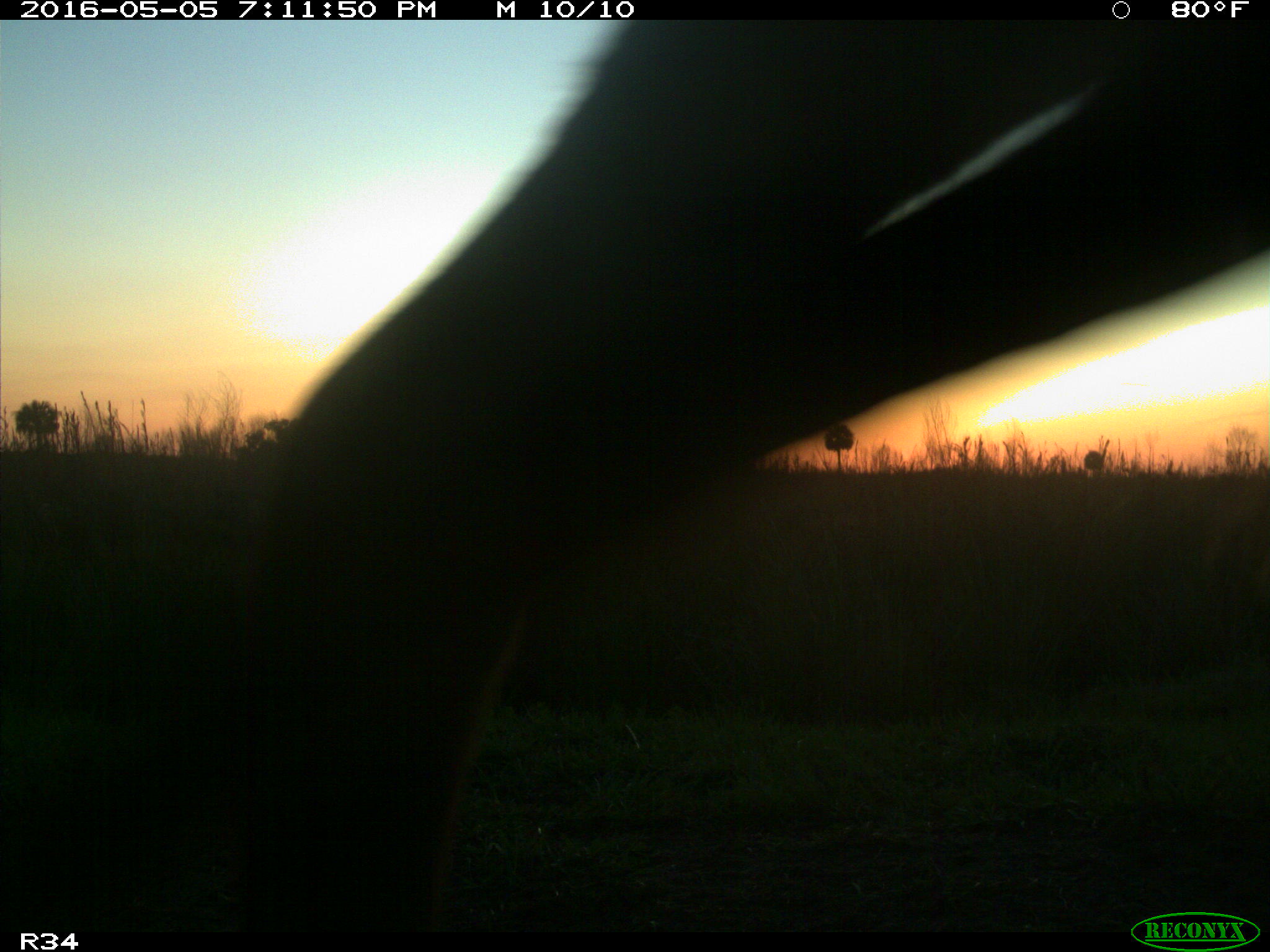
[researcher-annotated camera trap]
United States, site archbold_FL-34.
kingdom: Animalia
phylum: Chordata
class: Mammalia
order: Artiodactyla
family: Bovidae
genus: Bos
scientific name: Bos taurus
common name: domestic cow